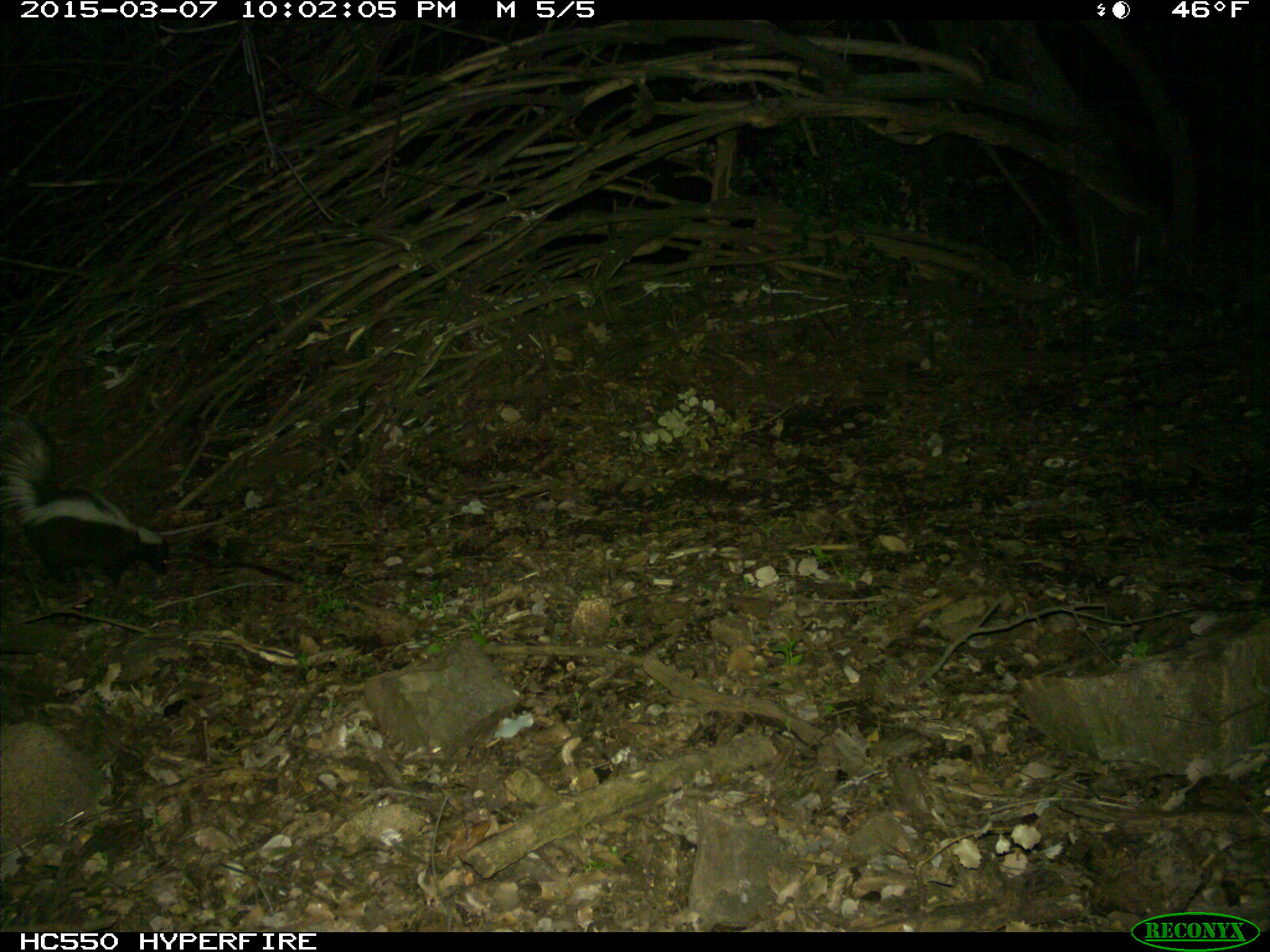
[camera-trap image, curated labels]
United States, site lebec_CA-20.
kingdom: Animalia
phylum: Chordata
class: Mammalia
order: Carnivora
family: Mephitidae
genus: Mephitis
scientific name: Mephitis mephitis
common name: striped skunk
Mephitis mephitis (striped skunk).